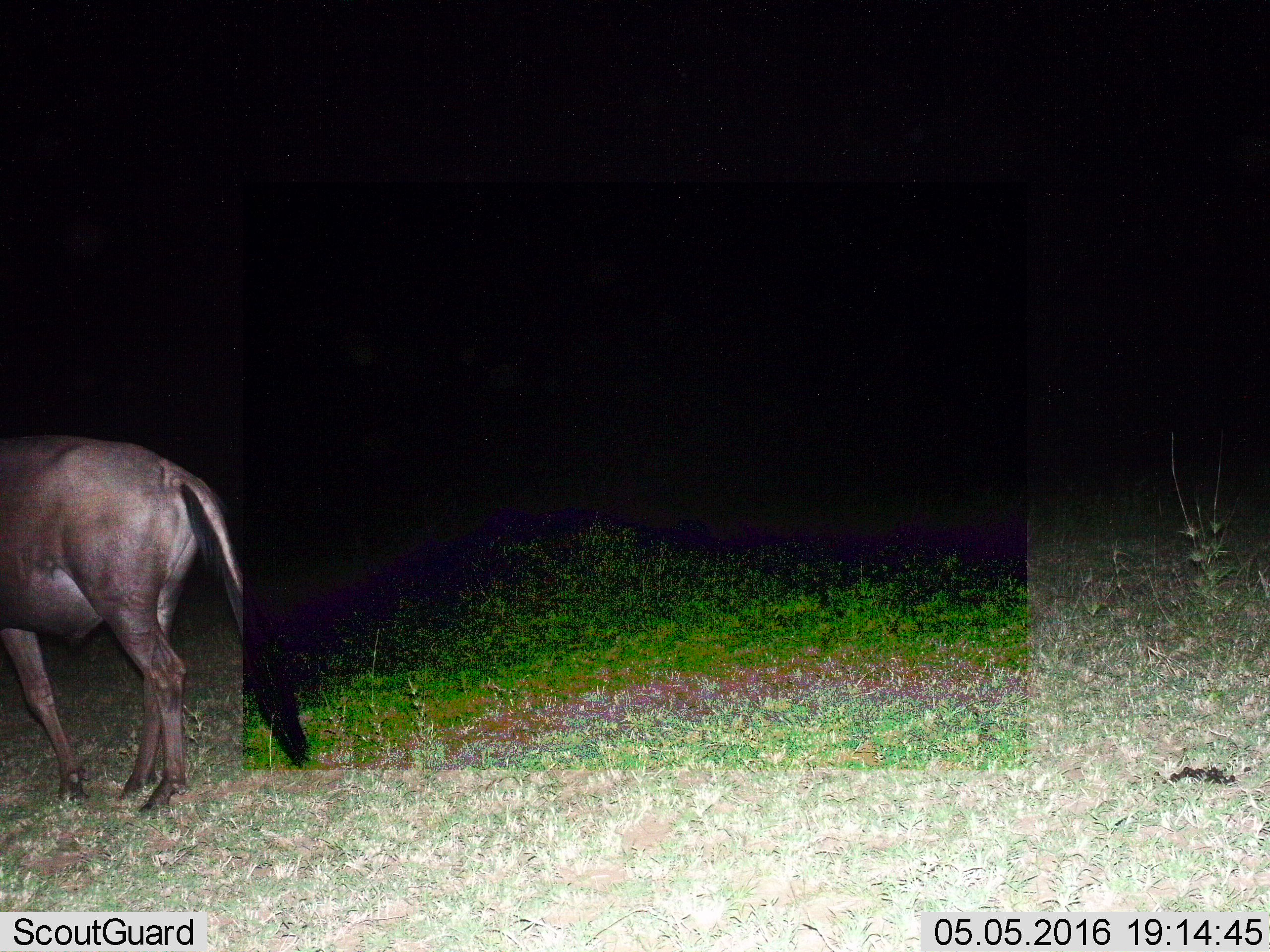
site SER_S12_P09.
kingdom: Animalia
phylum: Chordata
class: Mammalia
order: Artiodactyla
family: Bovidae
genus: Connochaetes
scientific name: Connochaetes taurinus taurinus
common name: blue wildebeest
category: wildebeestblue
Wildebeestblue (blue wildebeest) (Connochaetes taurinus taurinus), count 1. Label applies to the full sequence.